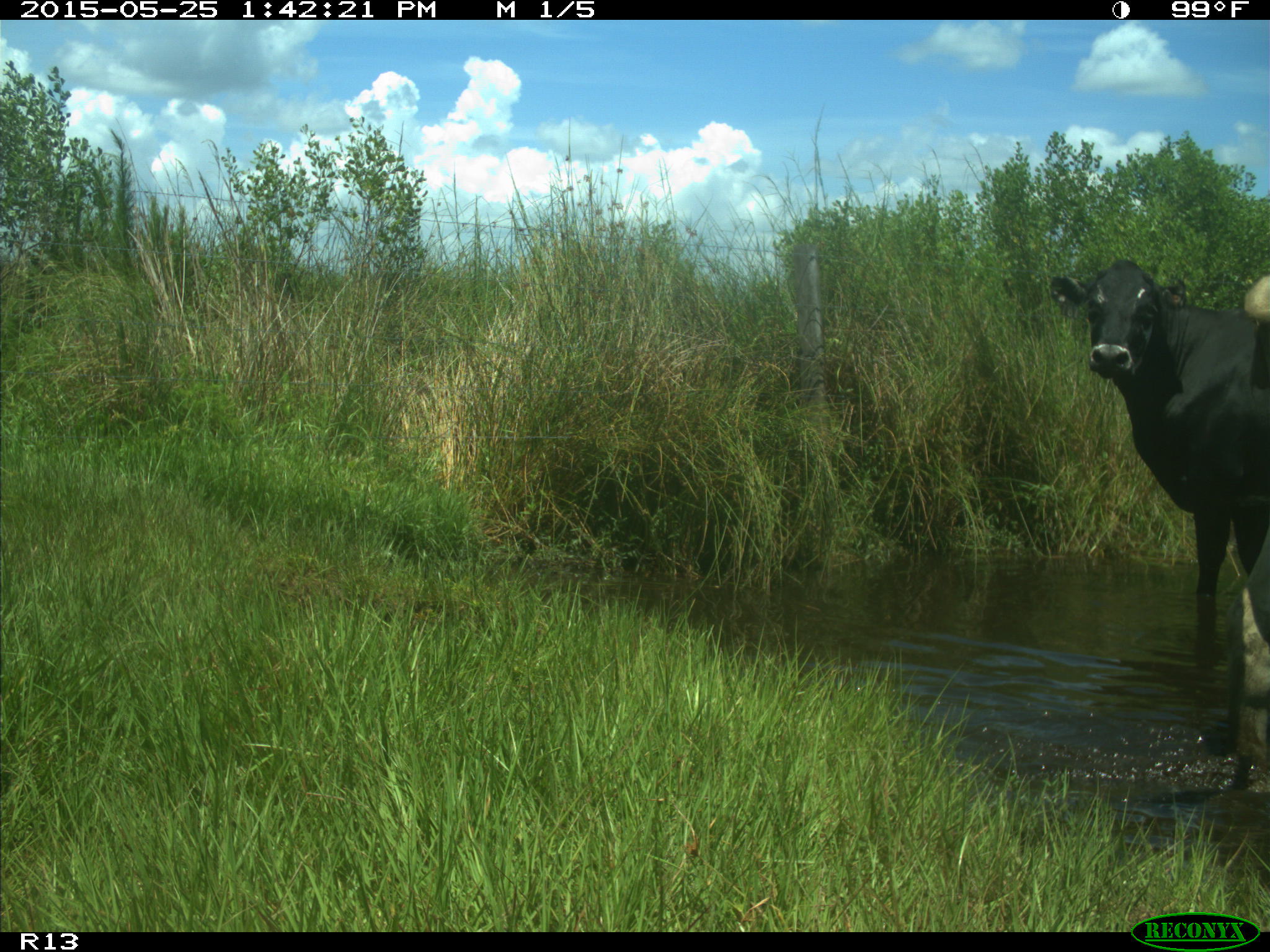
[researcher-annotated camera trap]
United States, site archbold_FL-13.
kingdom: Animalia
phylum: Chordata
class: Mammalia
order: Artiodactyla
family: Bovidae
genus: Bos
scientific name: Bos taurus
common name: domestic cow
Bos taurus (domestic cow).